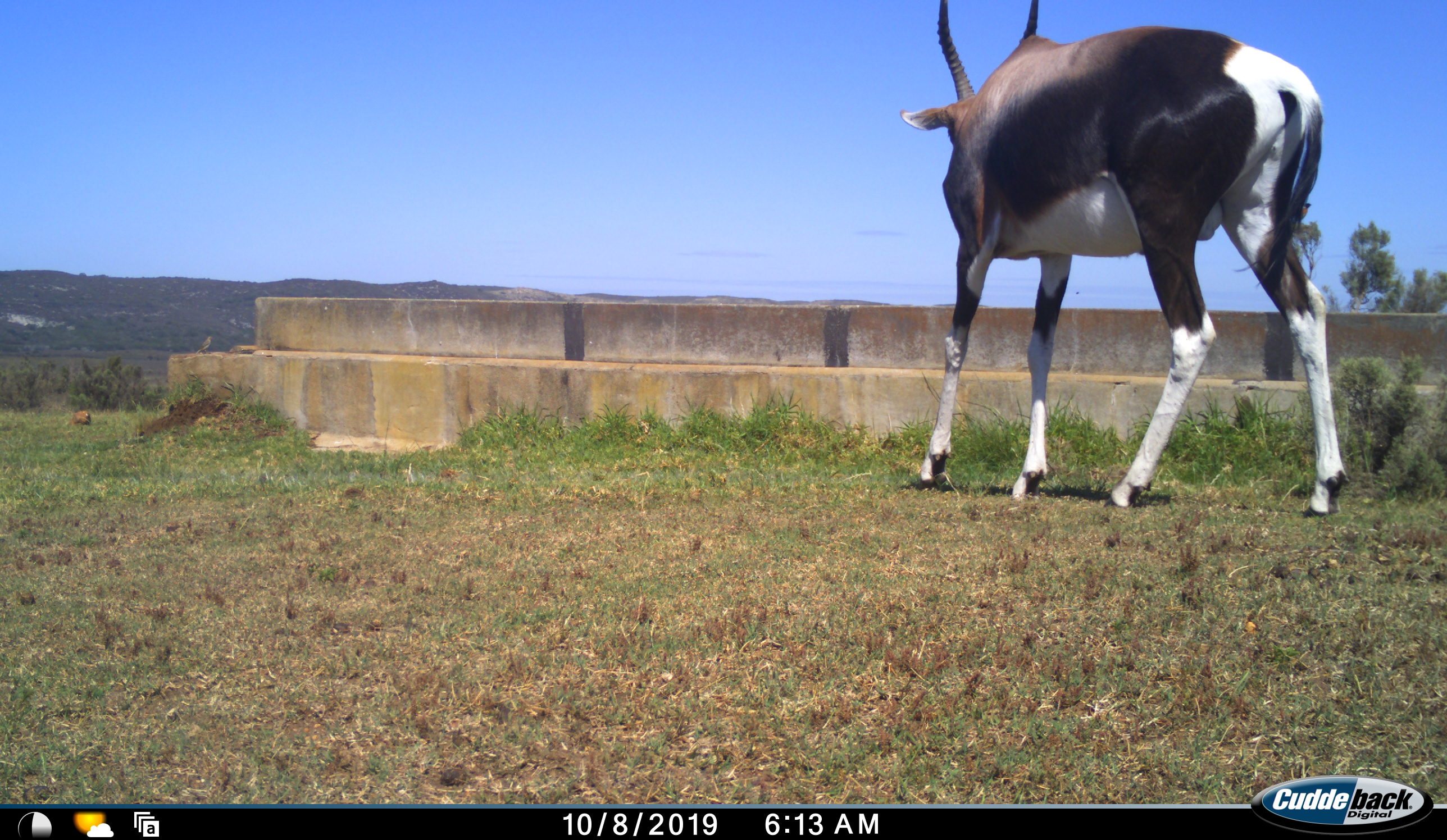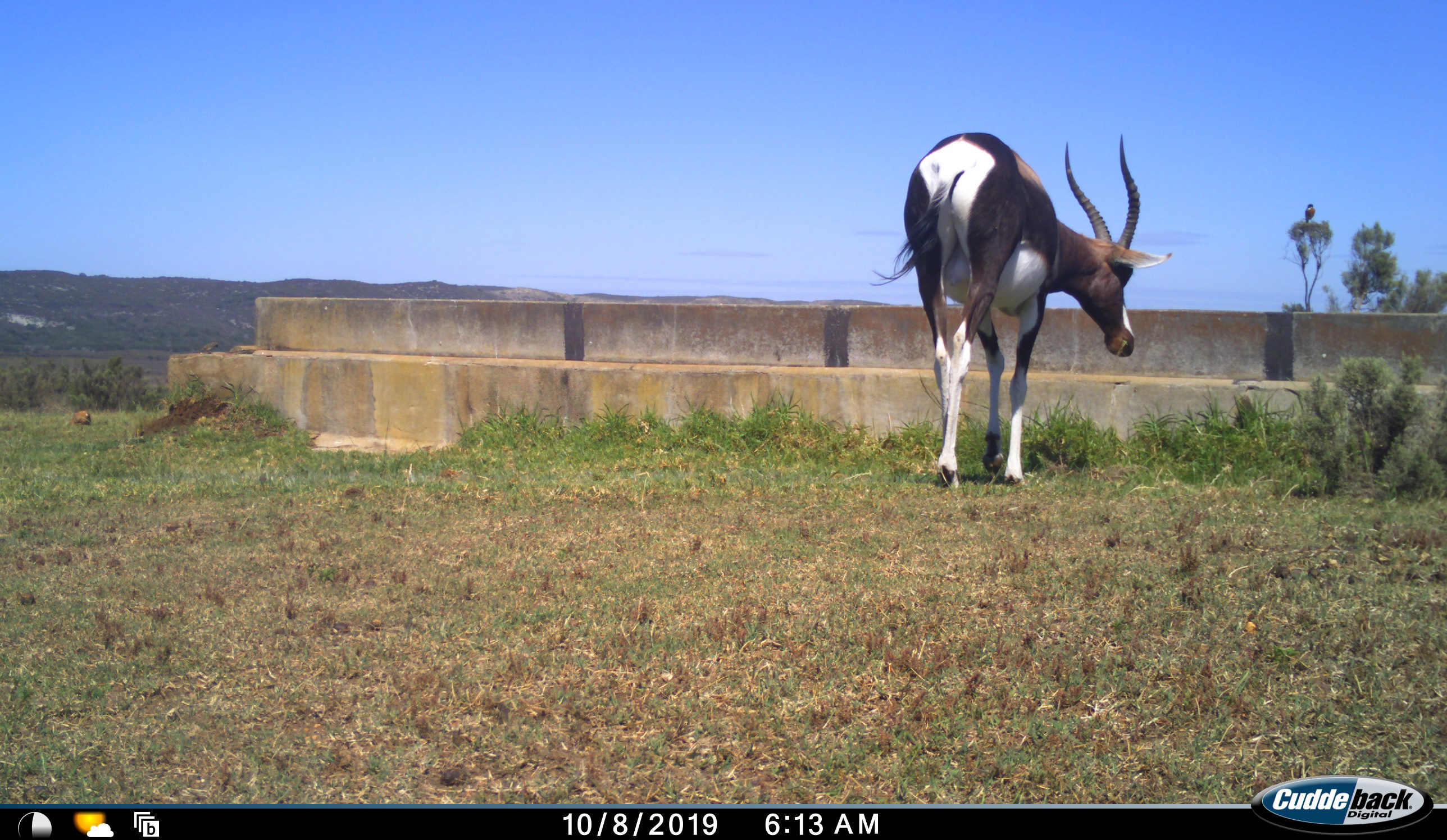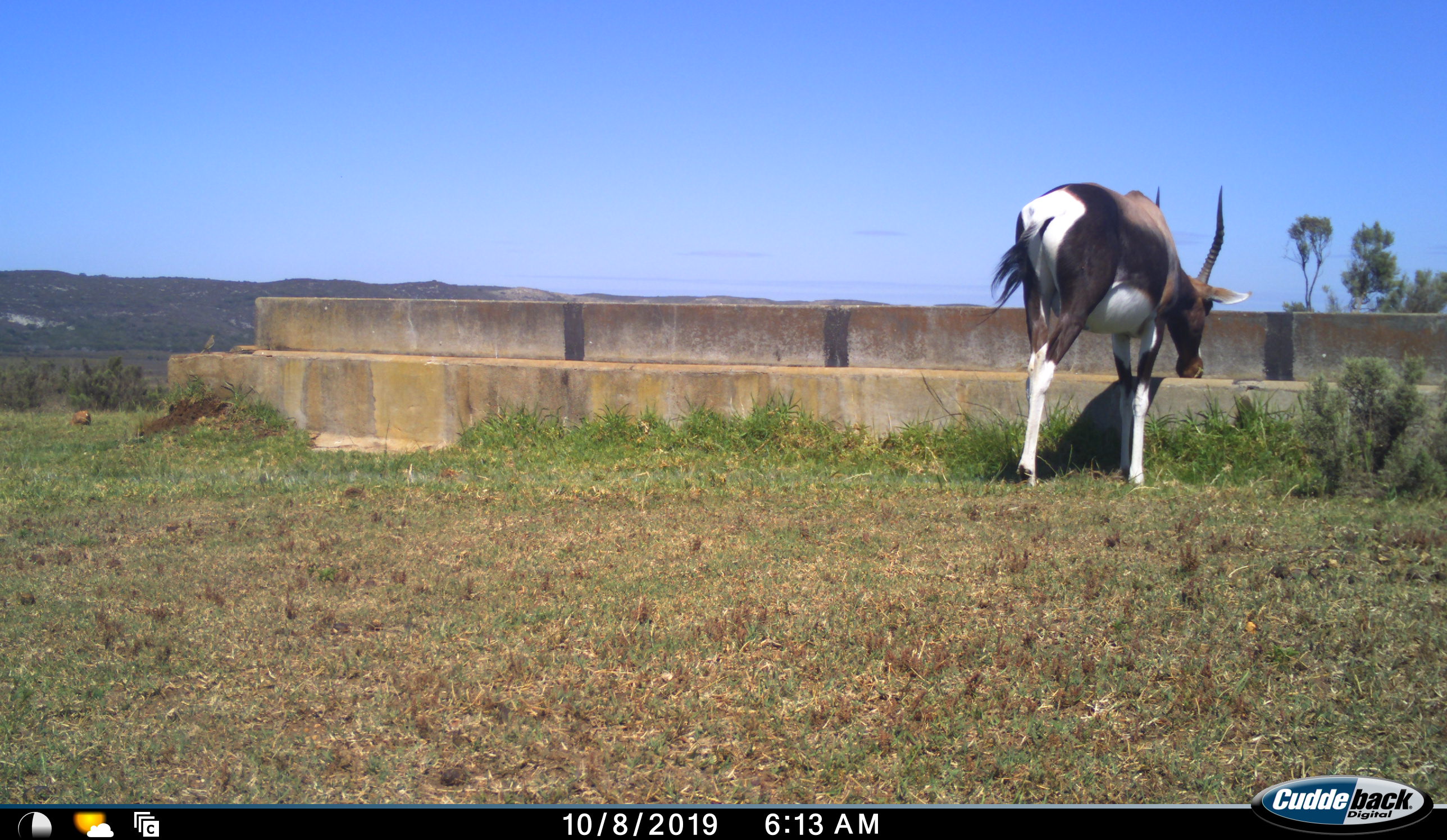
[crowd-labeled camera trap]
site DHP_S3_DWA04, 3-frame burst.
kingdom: Animalia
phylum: Chordata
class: Mammalia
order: Artiodactyla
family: Bovidae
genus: Damaliscus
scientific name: Damaliscus pygargus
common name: bontebok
Bontebok (Damaliscus pygargus), count 1. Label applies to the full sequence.